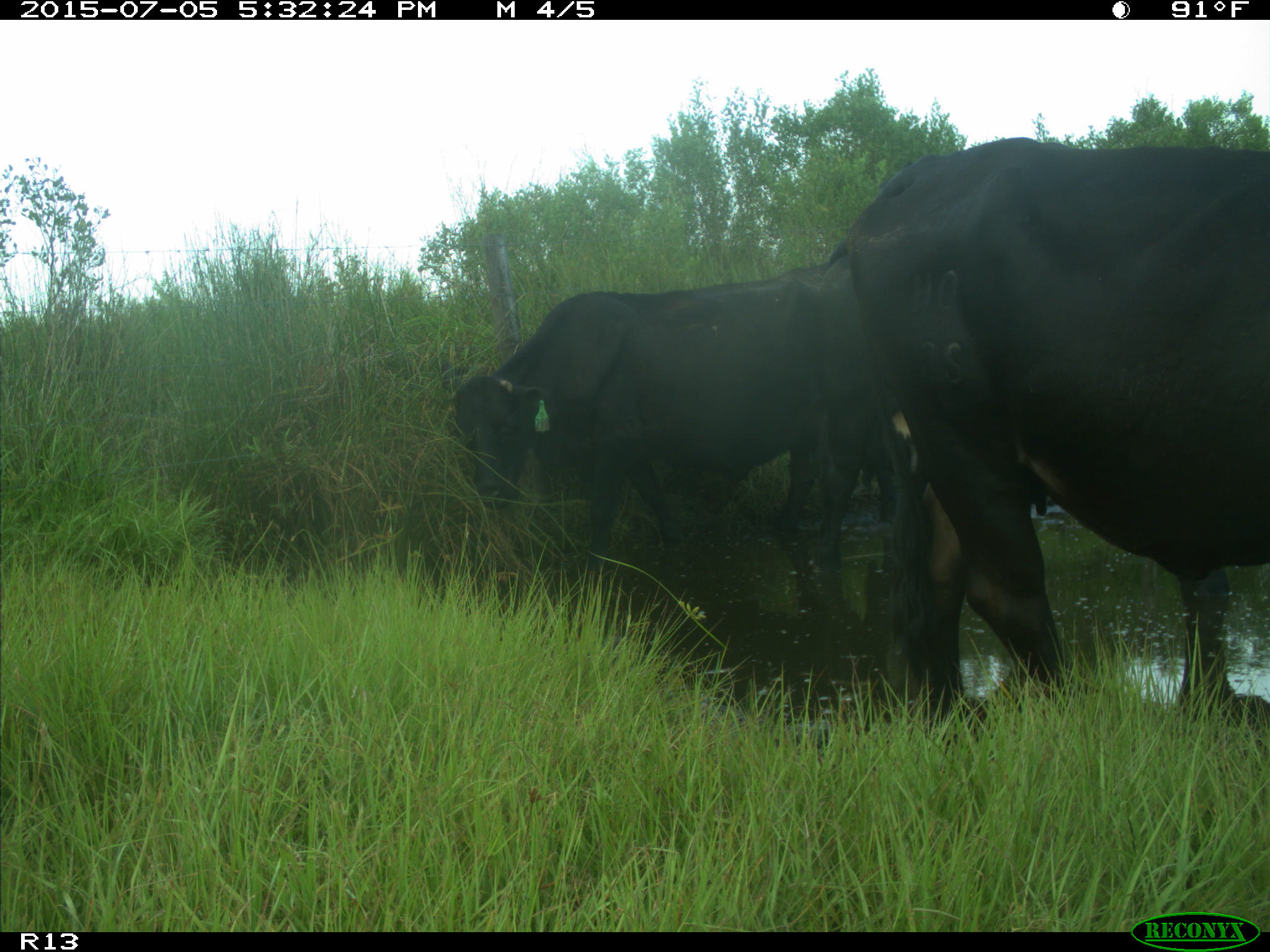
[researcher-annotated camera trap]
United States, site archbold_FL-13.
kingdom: Animalia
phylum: Chordata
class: Mammalia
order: Artiodactyla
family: Bovidae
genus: Bos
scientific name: Bos taurus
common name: domestic cow